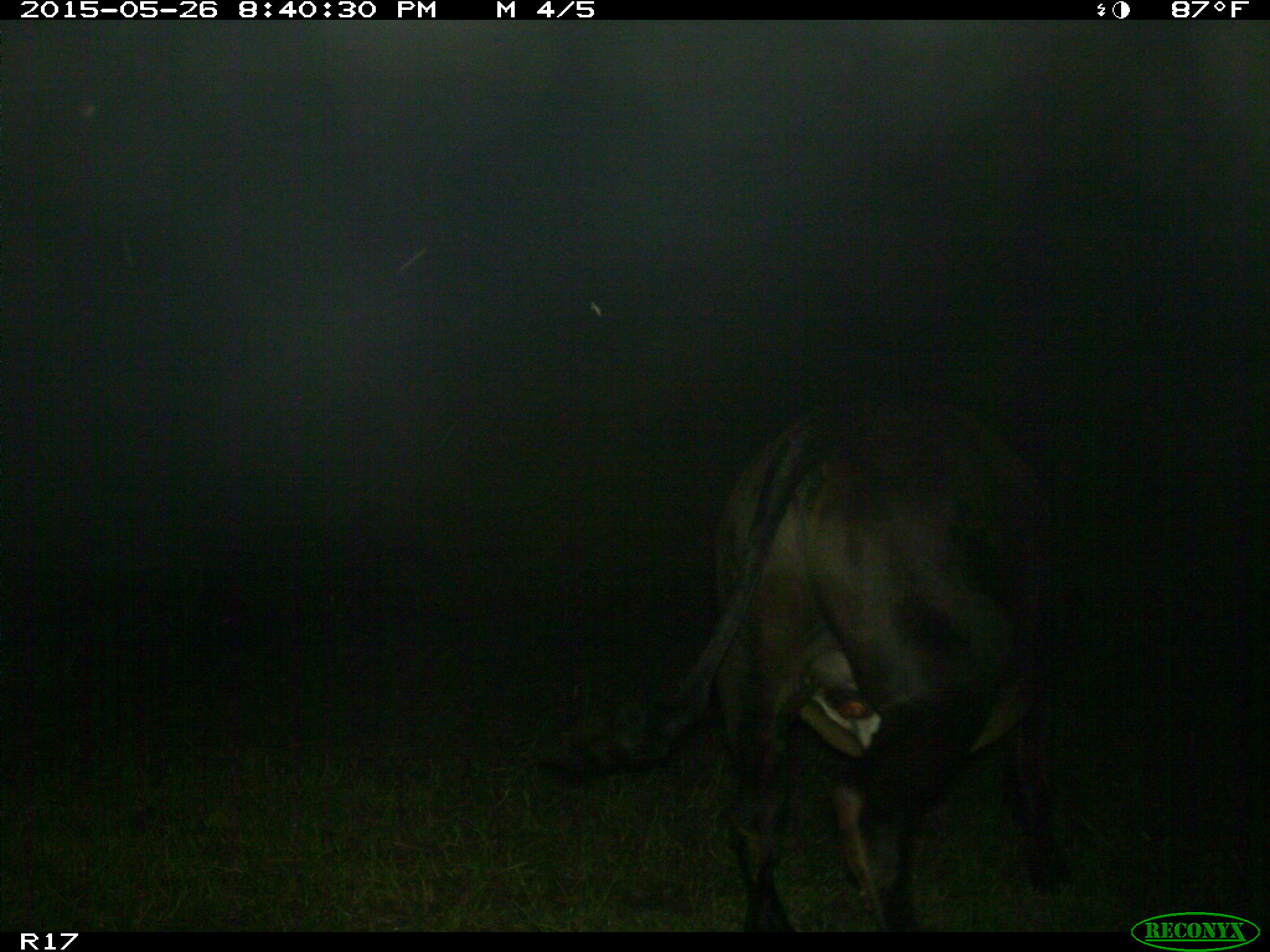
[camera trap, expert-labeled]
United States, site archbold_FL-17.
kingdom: Animalia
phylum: Chordata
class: Mammalia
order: Artiodactyla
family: Bovidae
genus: Bos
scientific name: Bos taurus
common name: domestic cow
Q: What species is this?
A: Bos taurus (domestic cow).